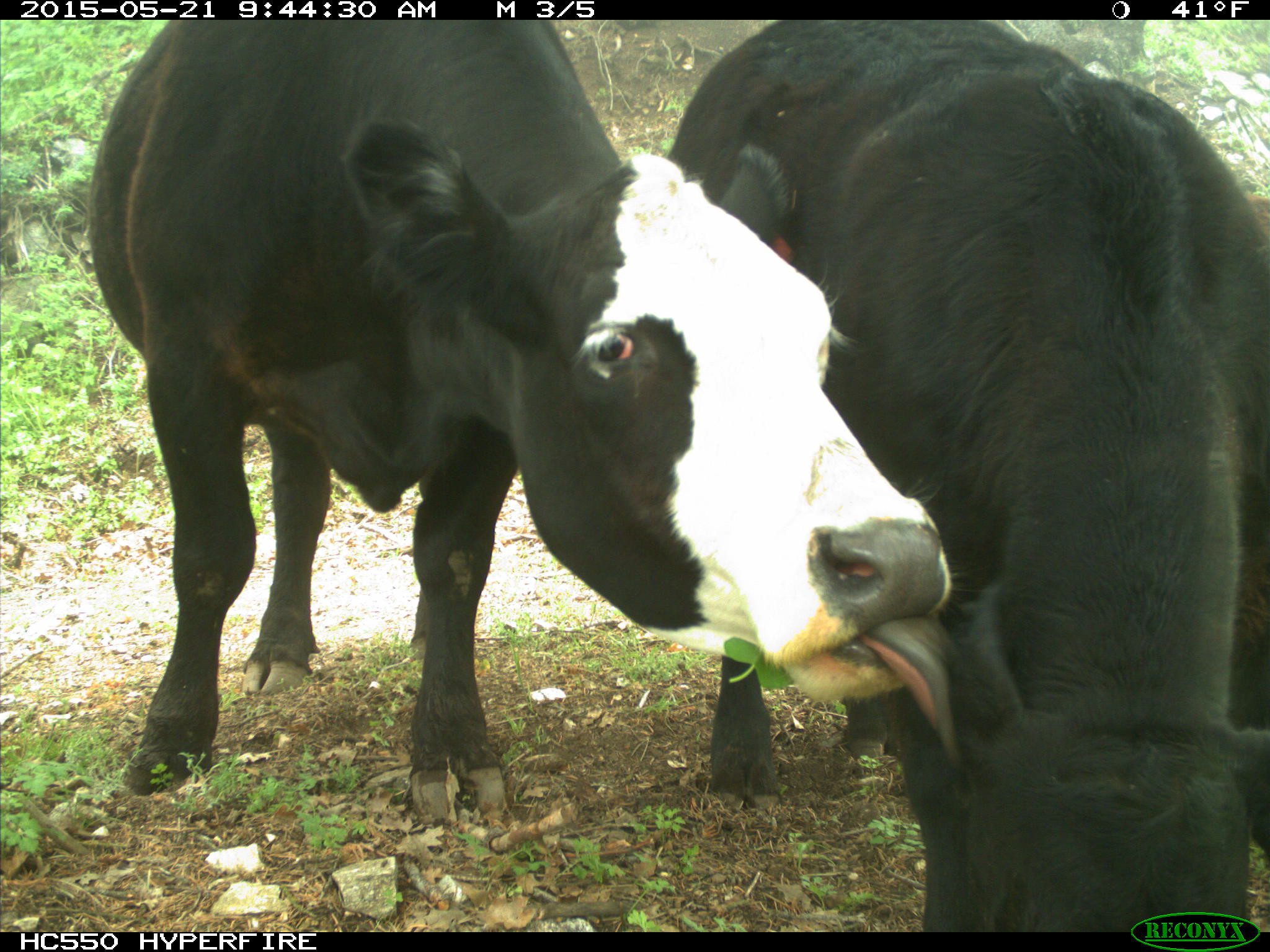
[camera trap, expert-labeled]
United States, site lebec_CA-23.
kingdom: Animalia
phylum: Chordata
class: Mammalia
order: Artiodactyla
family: Bovidae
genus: Bos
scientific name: Bos taurus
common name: domestic cow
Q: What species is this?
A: Bos taurus (domestic cow).